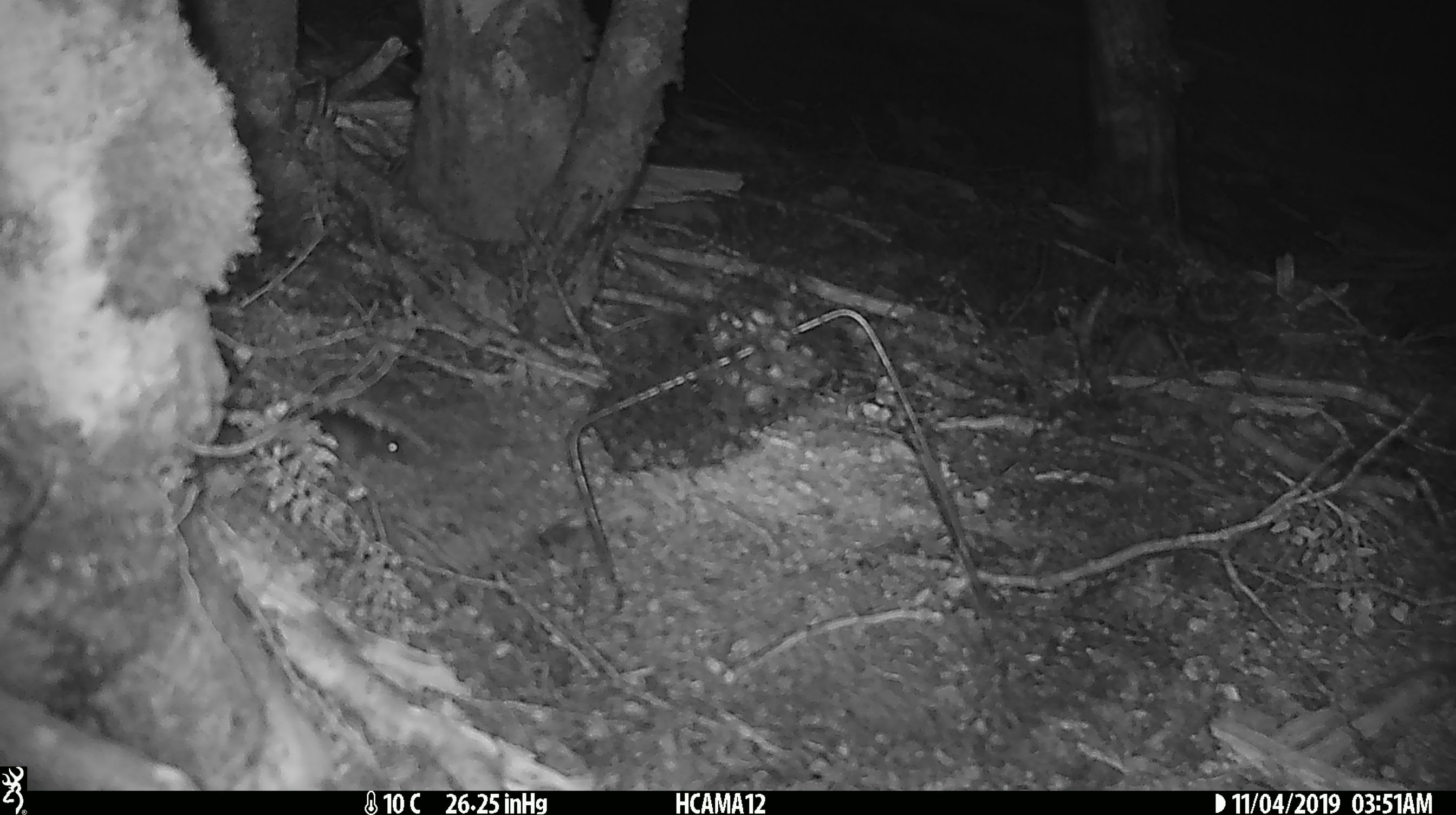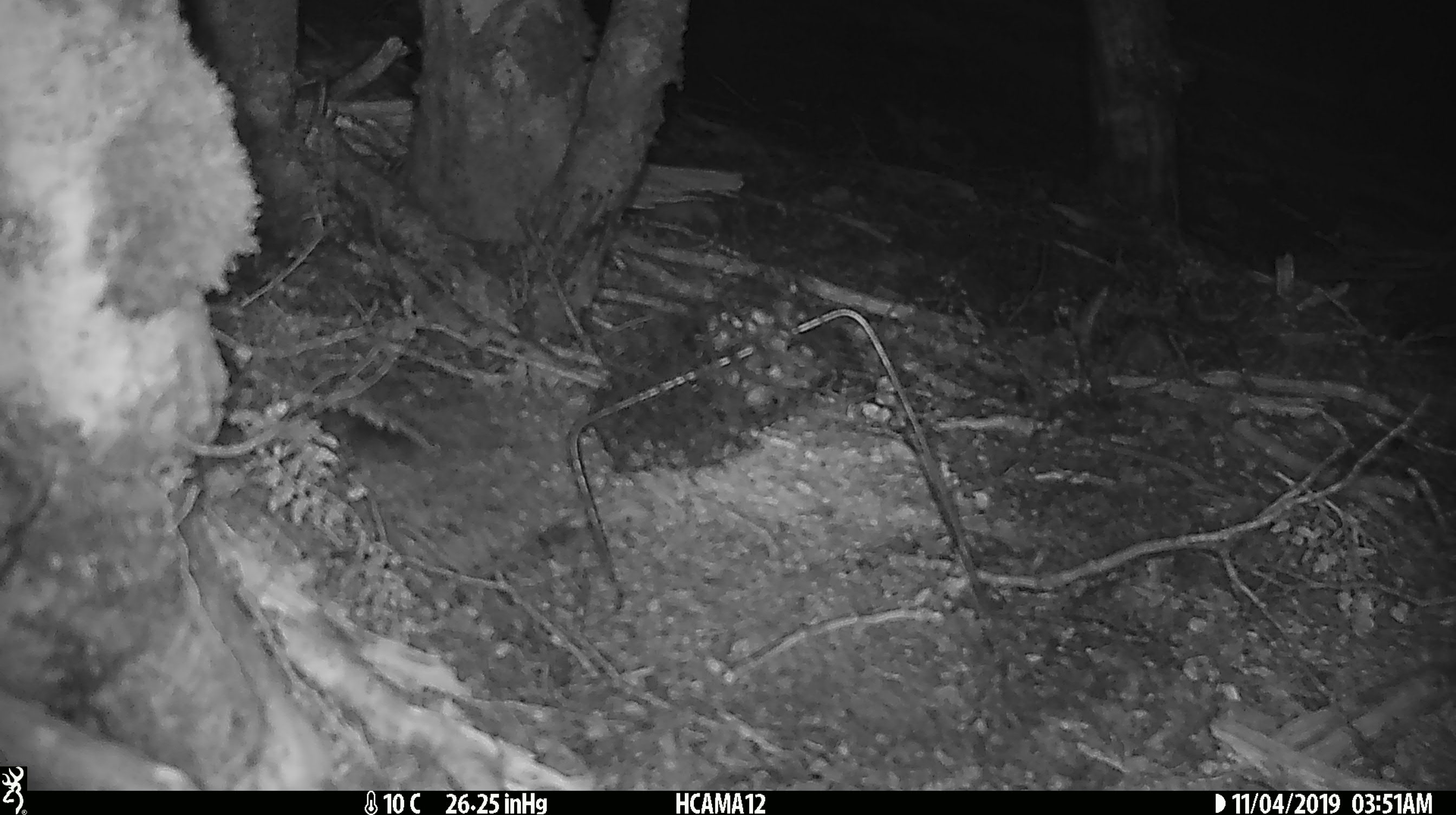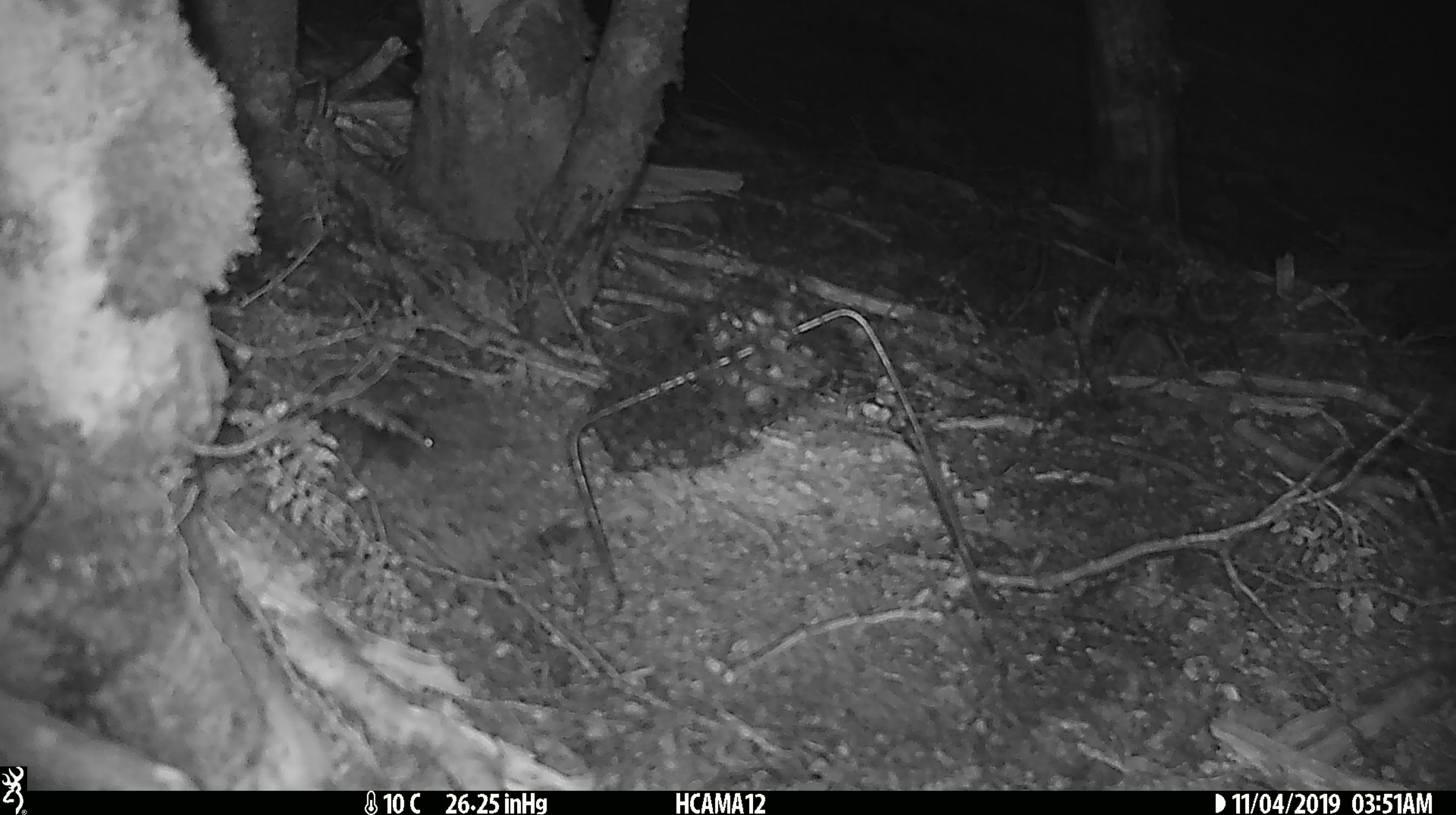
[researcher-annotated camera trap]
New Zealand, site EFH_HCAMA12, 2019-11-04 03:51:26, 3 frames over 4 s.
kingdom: Animalia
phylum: Chordata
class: Mammalia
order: Rodentia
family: Muridae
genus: Mus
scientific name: Mus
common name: mouse